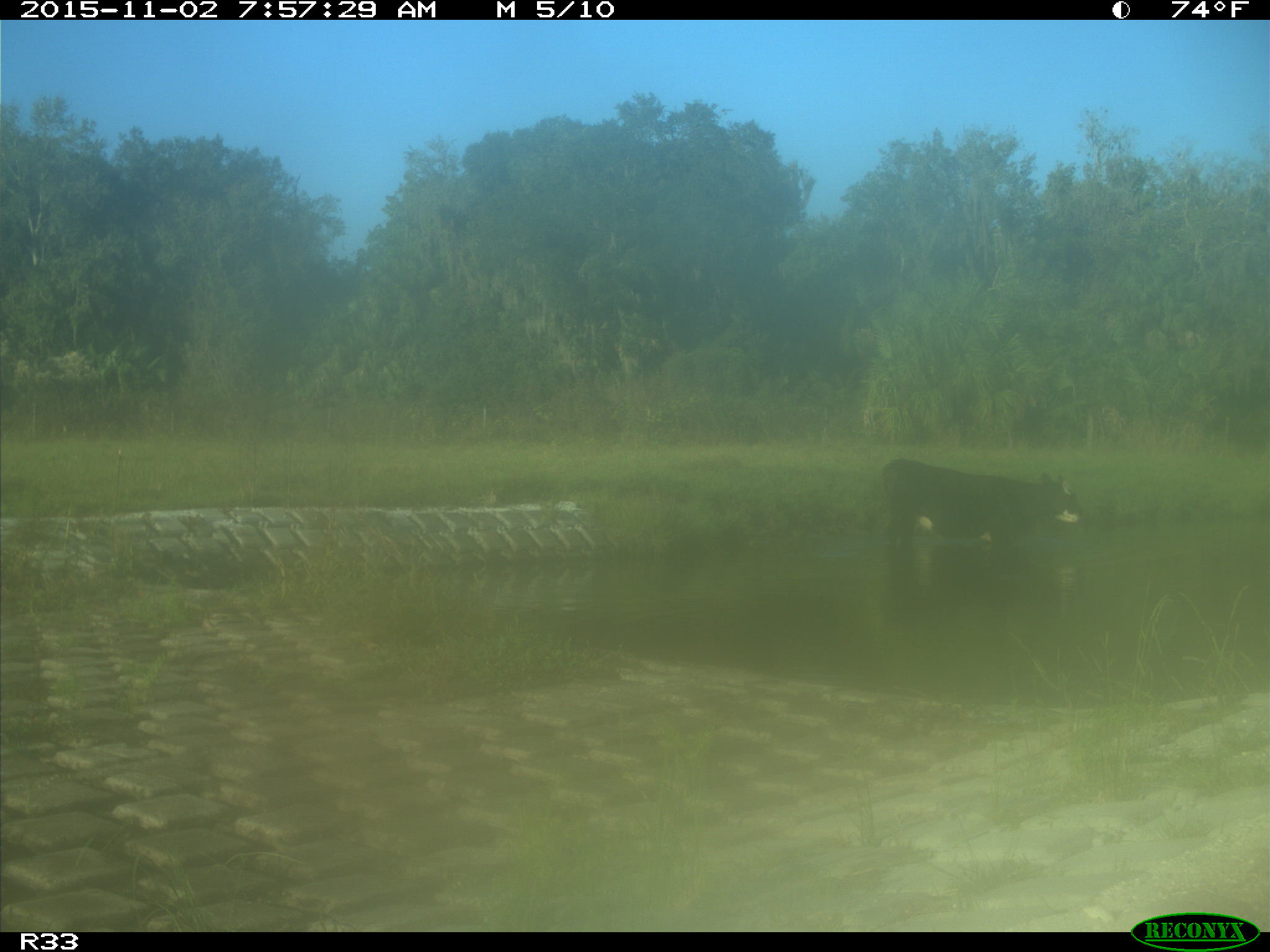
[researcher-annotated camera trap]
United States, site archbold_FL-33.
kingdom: Animalia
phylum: Chordata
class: Mammalia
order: Artiodactyla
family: Bovidae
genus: Bos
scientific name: Bos taurus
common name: domestic cow